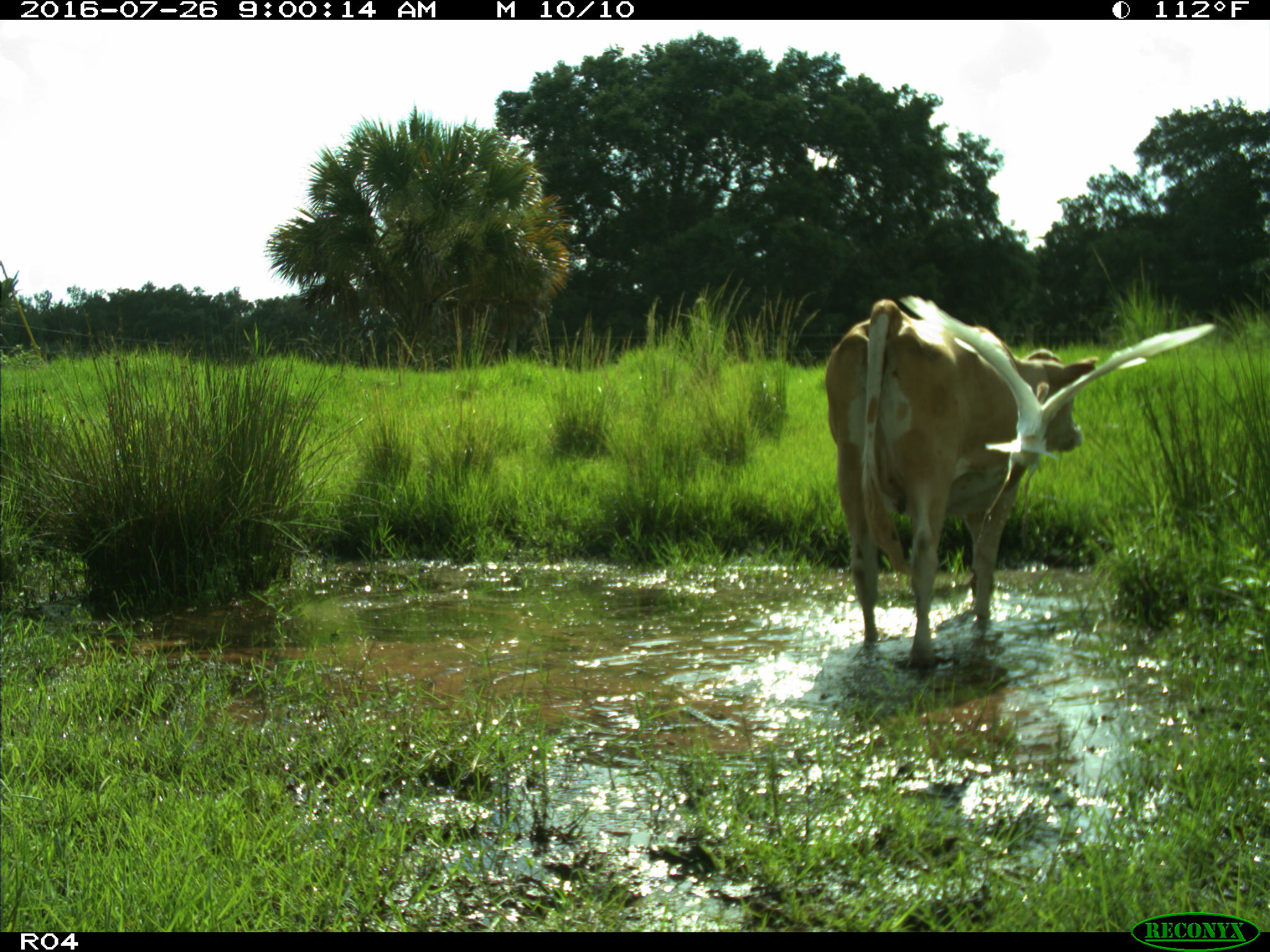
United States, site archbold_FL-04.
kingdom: Animalia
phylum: Chordata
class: Mammalia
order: Artiodactyla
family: Bovidae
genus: Bos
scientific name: Bos taurus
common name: domestic cow